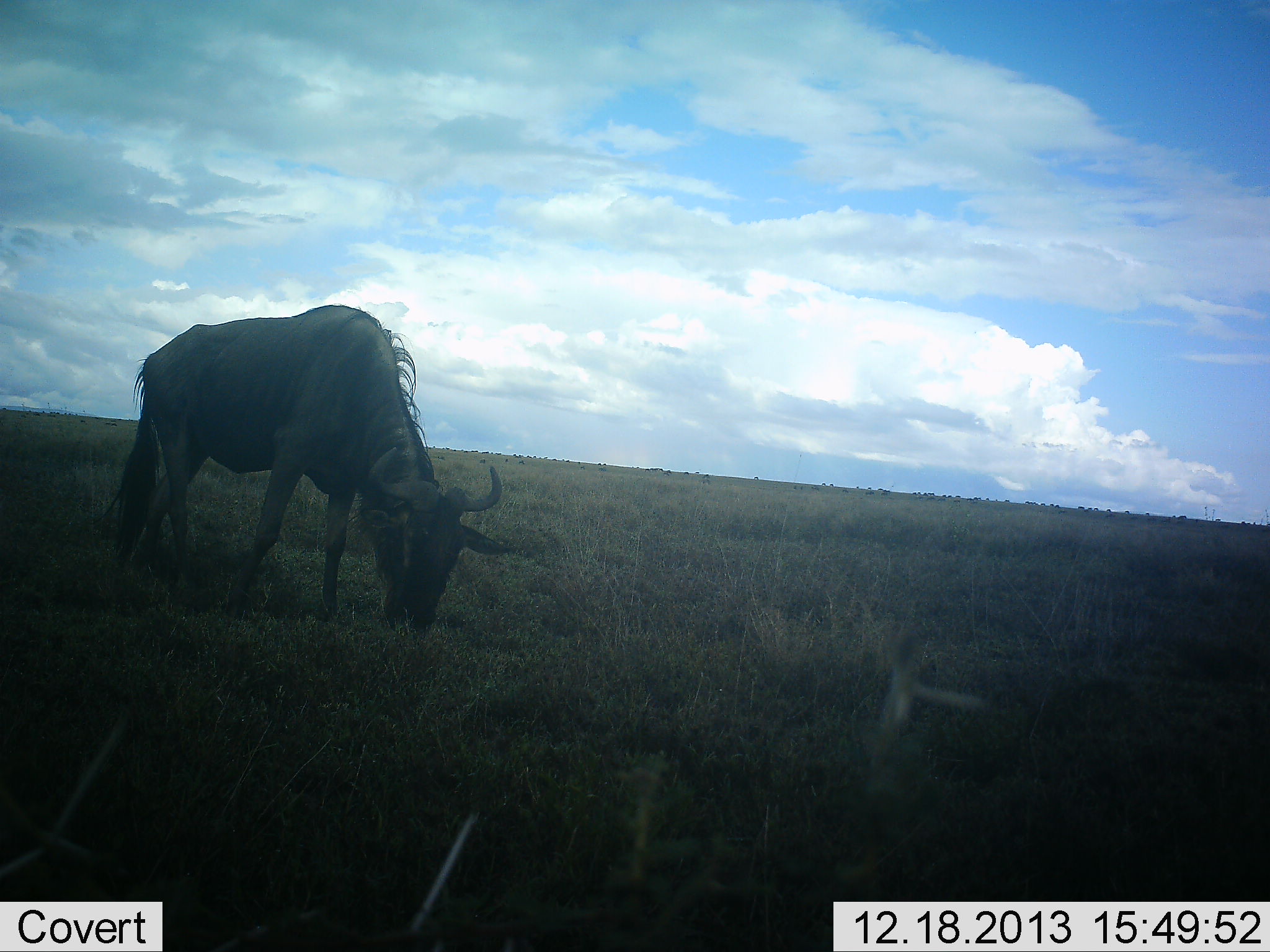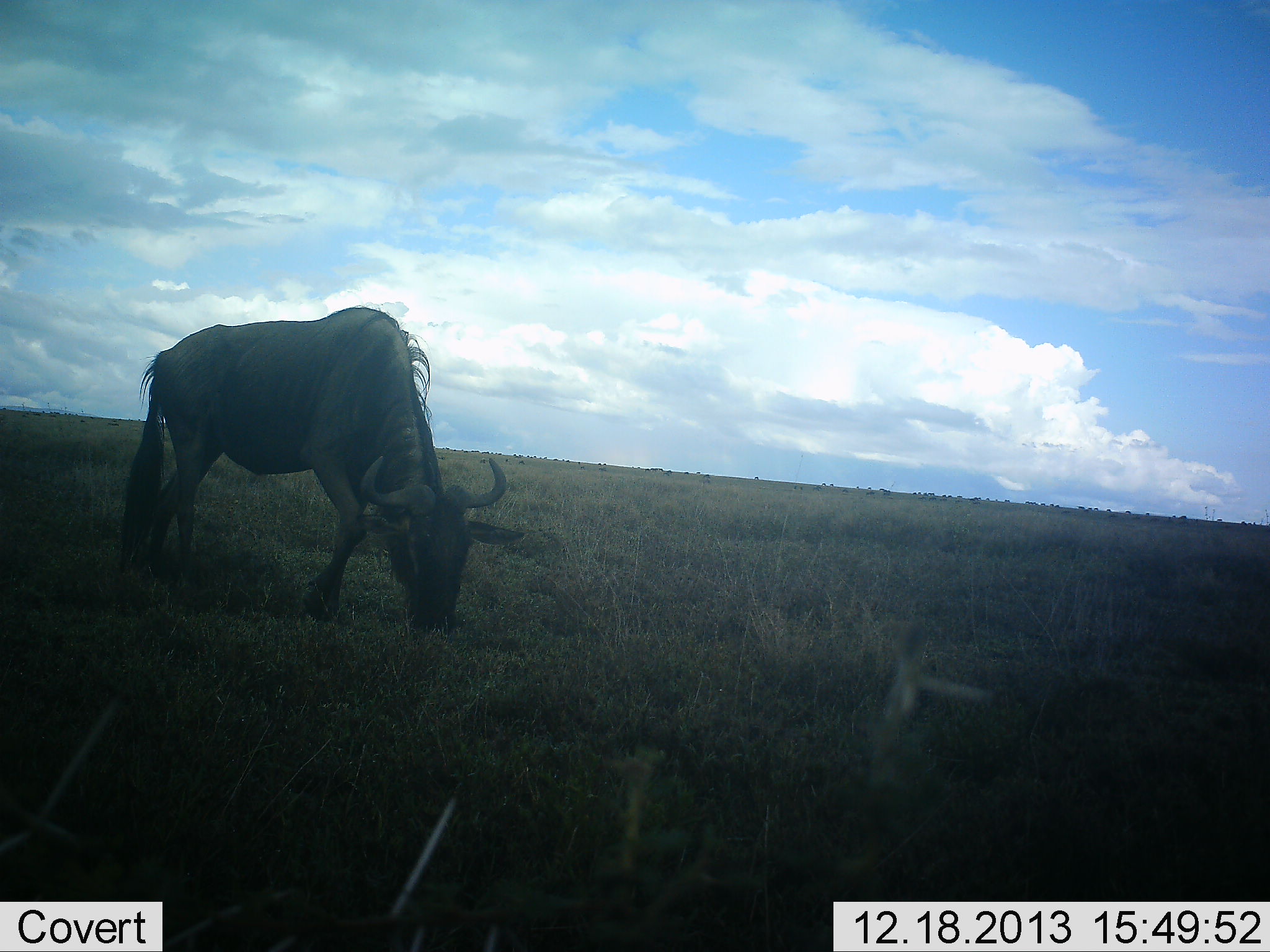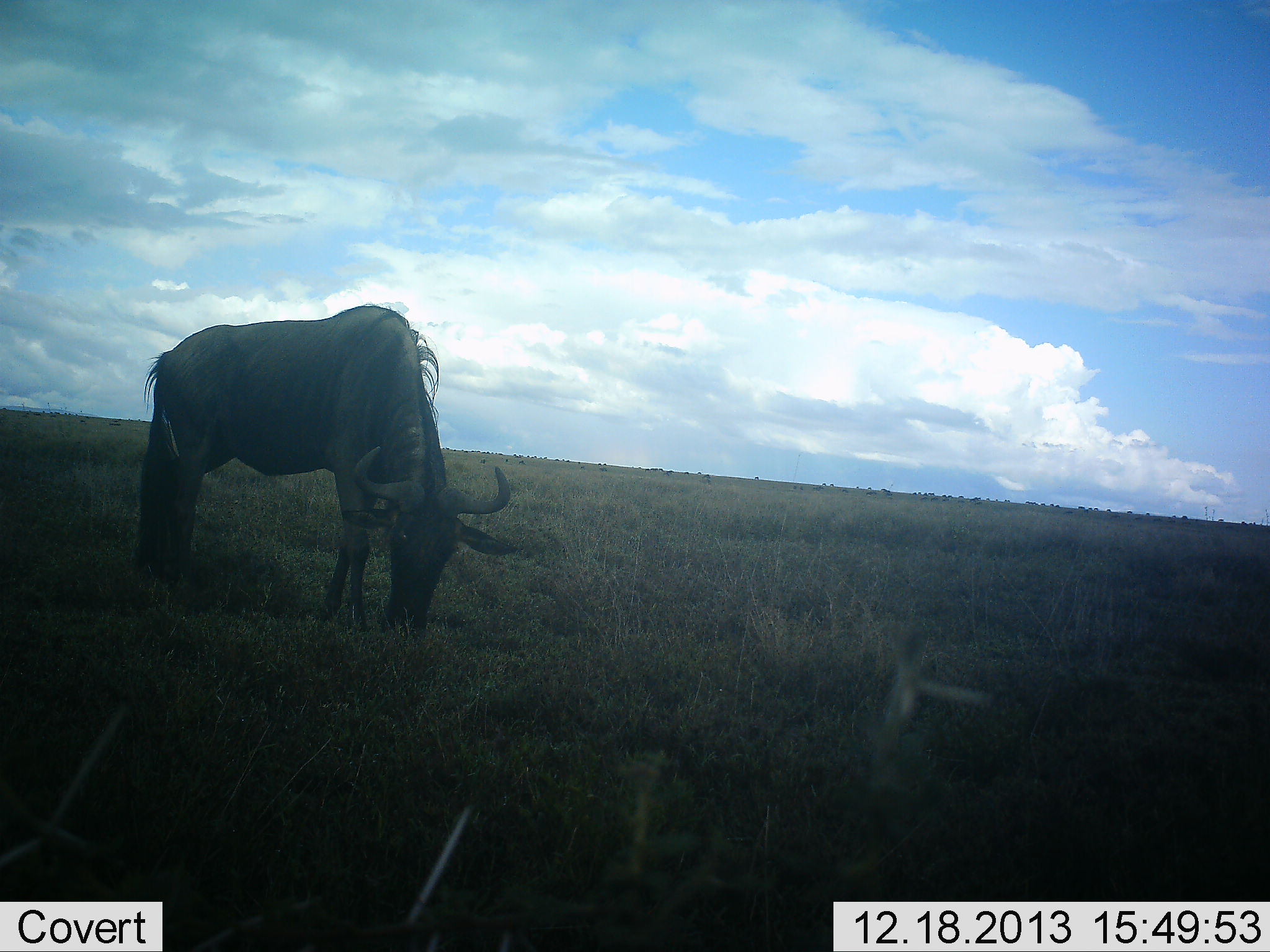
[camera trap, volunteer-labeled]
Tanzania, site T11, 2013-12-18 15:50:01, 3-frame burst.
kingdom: Animalia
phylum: Chordata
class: Mammalia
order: Artiodactyla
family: Bovidae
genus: Connochaetes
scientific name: Connochaetes taurinus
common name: blue wildebeest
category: wildebeest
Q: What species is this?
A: Wildebeest (blue wildebeest) (Connochaetes taurinus).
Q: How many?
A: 1.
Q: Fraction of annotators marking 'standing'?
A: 10%.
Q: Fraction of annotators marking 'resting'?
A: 0%.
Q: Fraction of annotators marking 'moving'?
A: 20%.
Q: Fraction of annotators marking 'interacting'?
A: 0%.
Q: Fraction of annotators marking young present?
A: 0%.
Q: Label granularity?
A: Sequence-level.